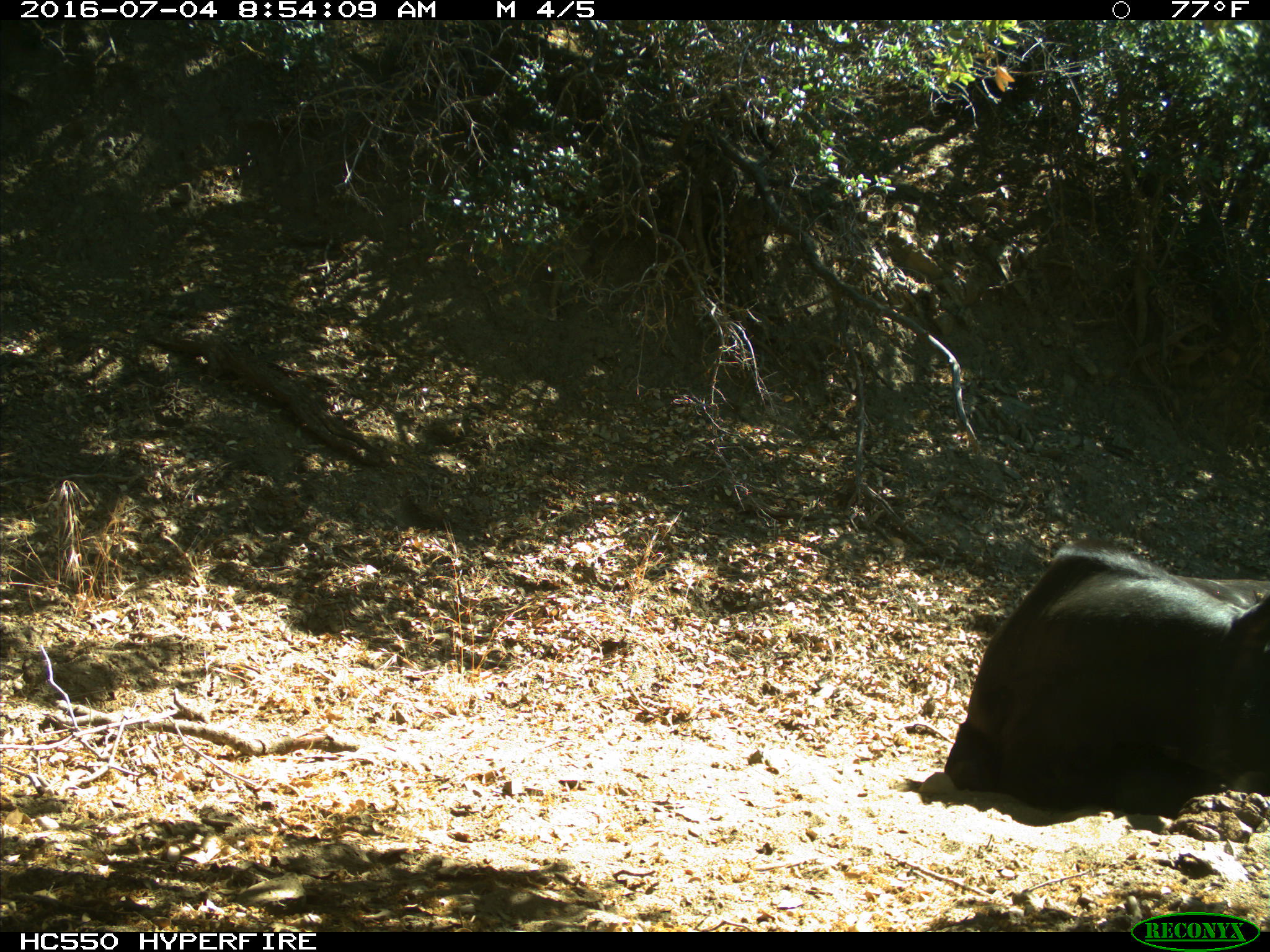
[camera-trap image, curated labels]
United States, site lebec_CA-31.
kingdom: Animalia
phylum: Chordata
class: Mammalia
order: Artiodactyla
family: Bovidae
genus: Bos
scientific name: Bos taurus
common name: domestic cow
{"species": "Bos taurus (domestic cow)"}